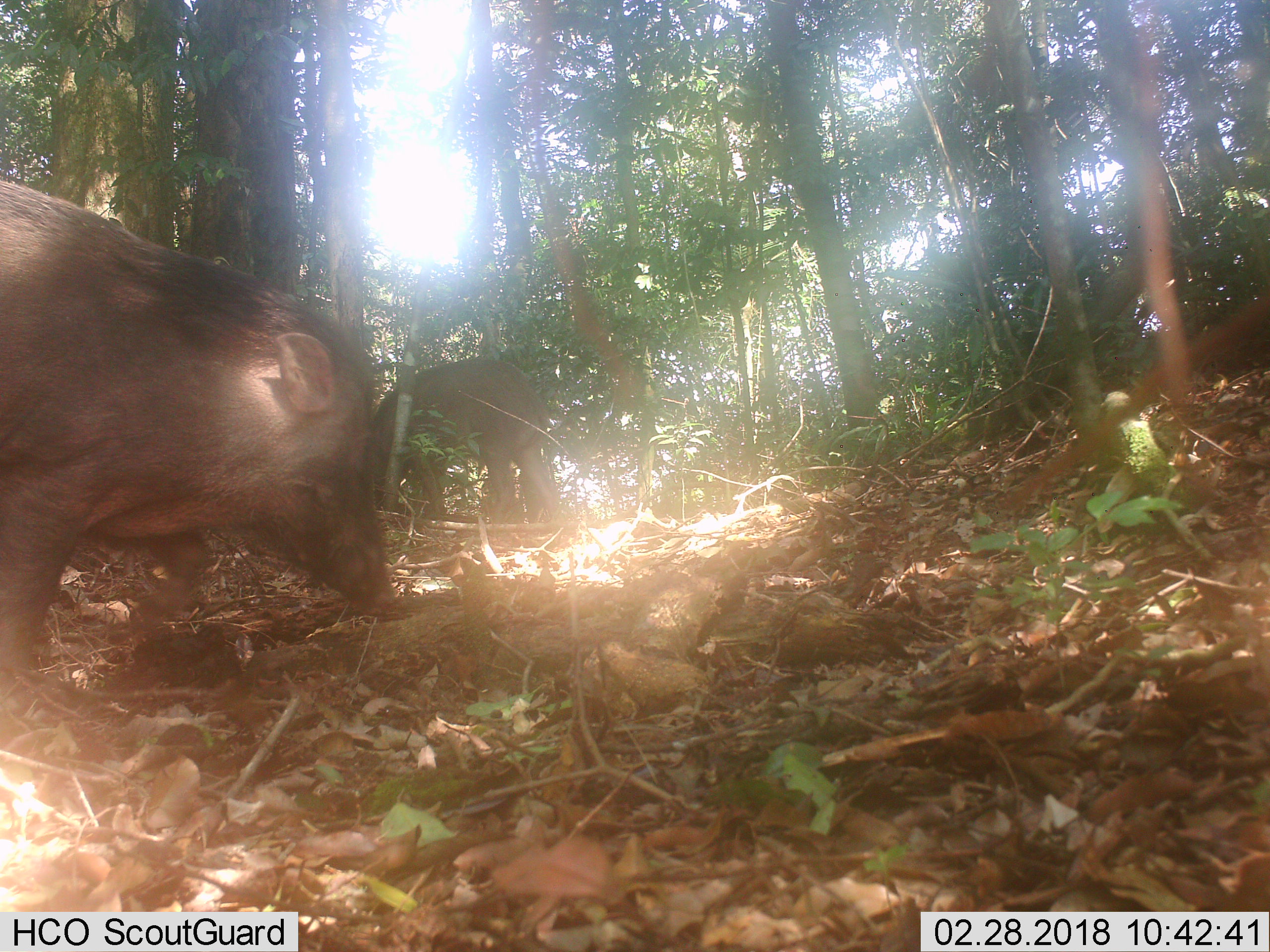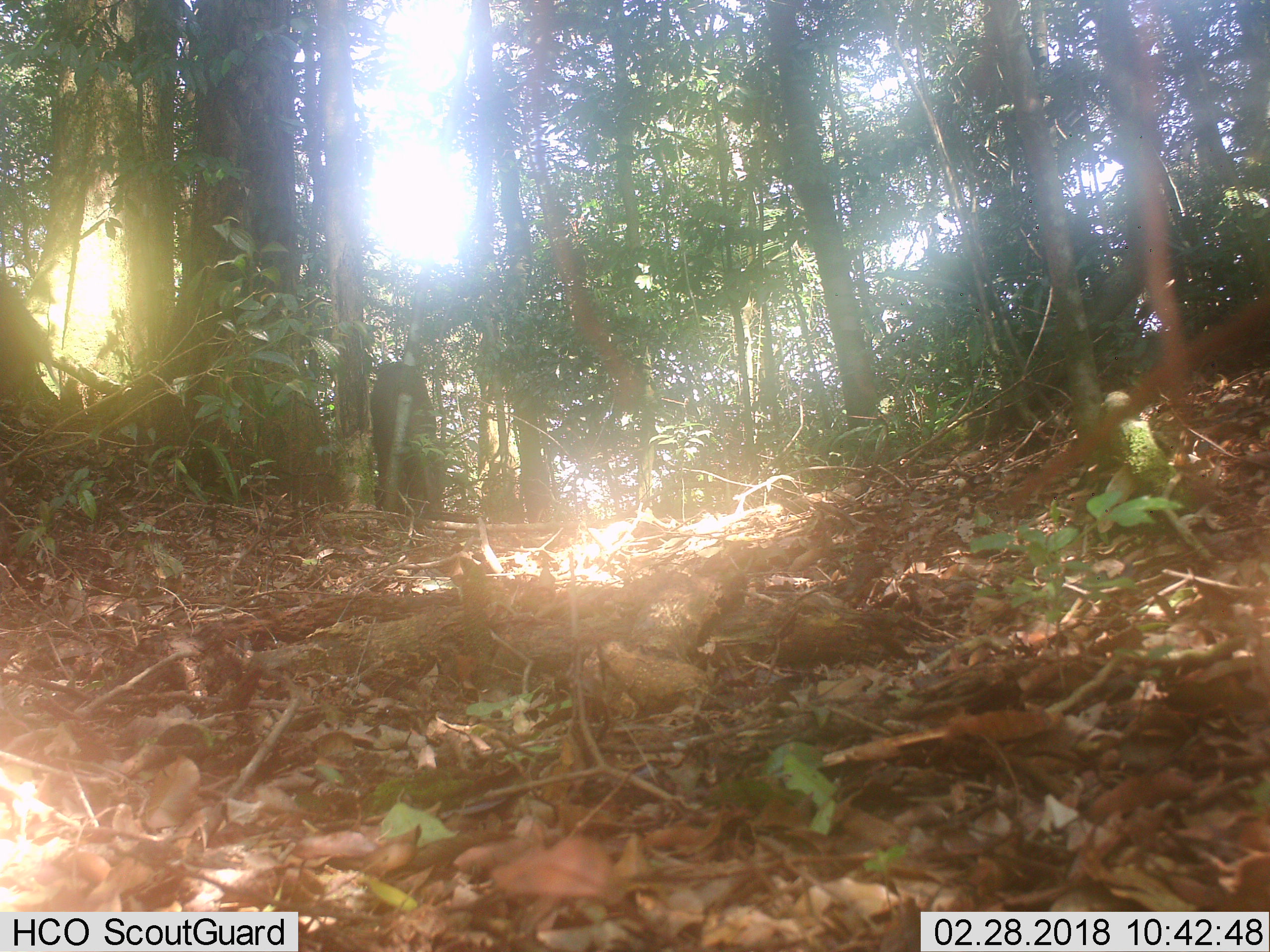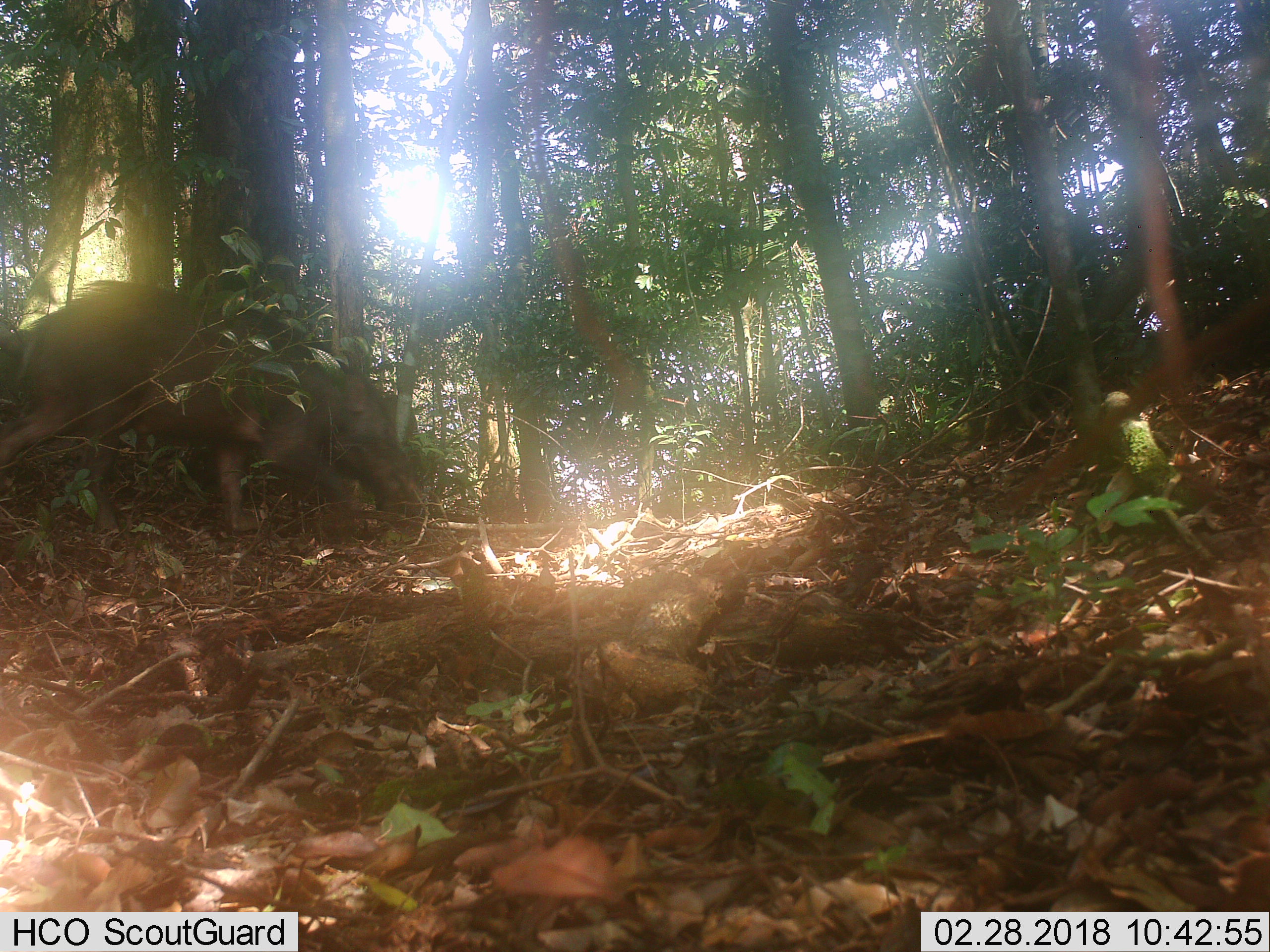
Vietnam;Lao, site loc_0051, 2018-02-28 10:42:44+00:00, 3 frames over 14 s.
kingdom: Animalia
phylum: Chordata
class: Mammalia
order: Artiodactyla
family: Suidae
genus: Sus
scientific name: Sus scrofa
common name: eurasian wild pig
Eurasian wild pig (Sus scrofa). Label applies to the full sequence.